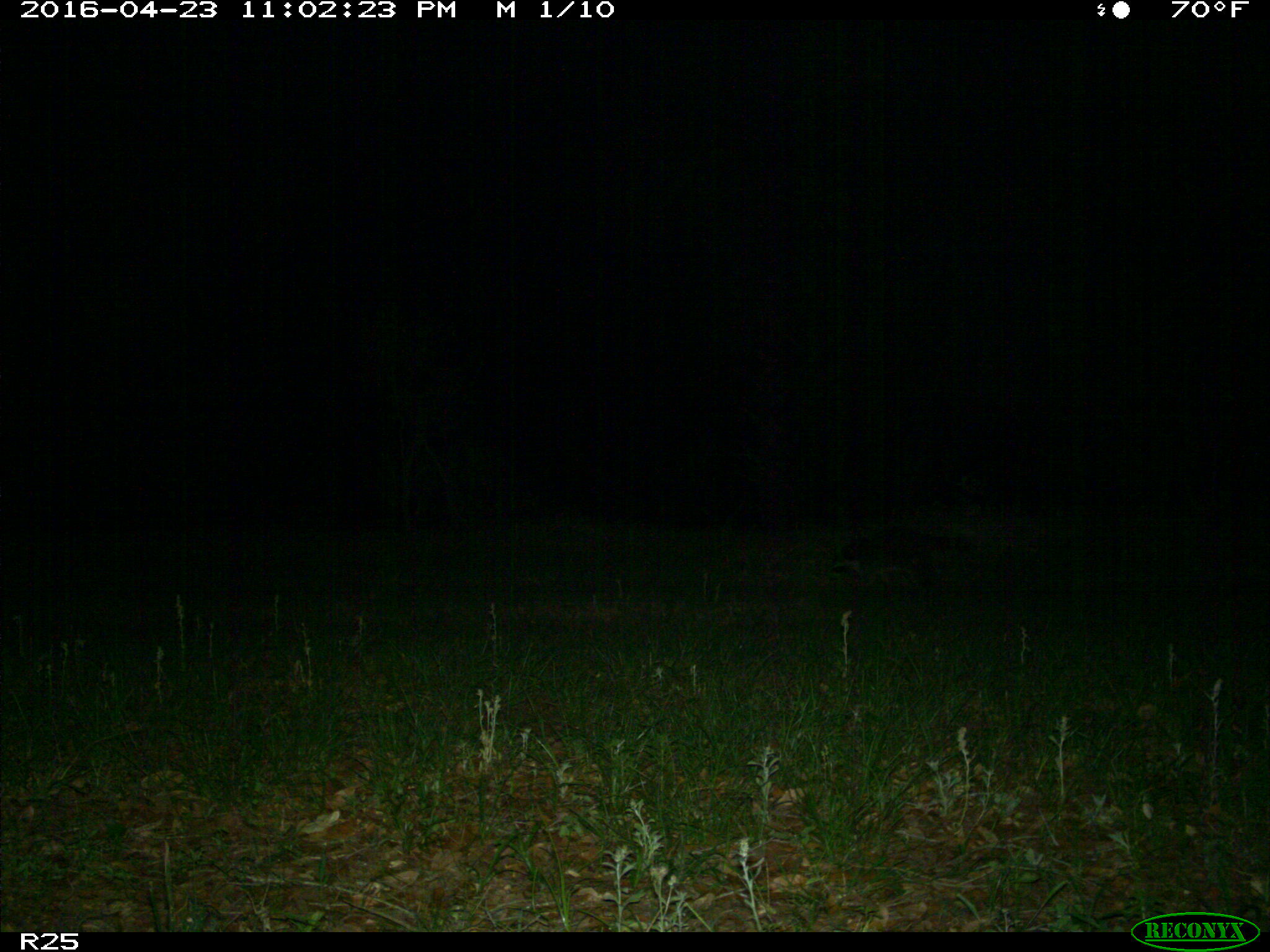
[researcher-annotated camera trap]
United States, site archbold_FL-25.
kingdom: Animalia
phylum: Chordata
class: Mammalia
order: Carnivora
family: Procyonidae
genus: Procyon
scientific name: Procyon lotor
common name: common raccoon